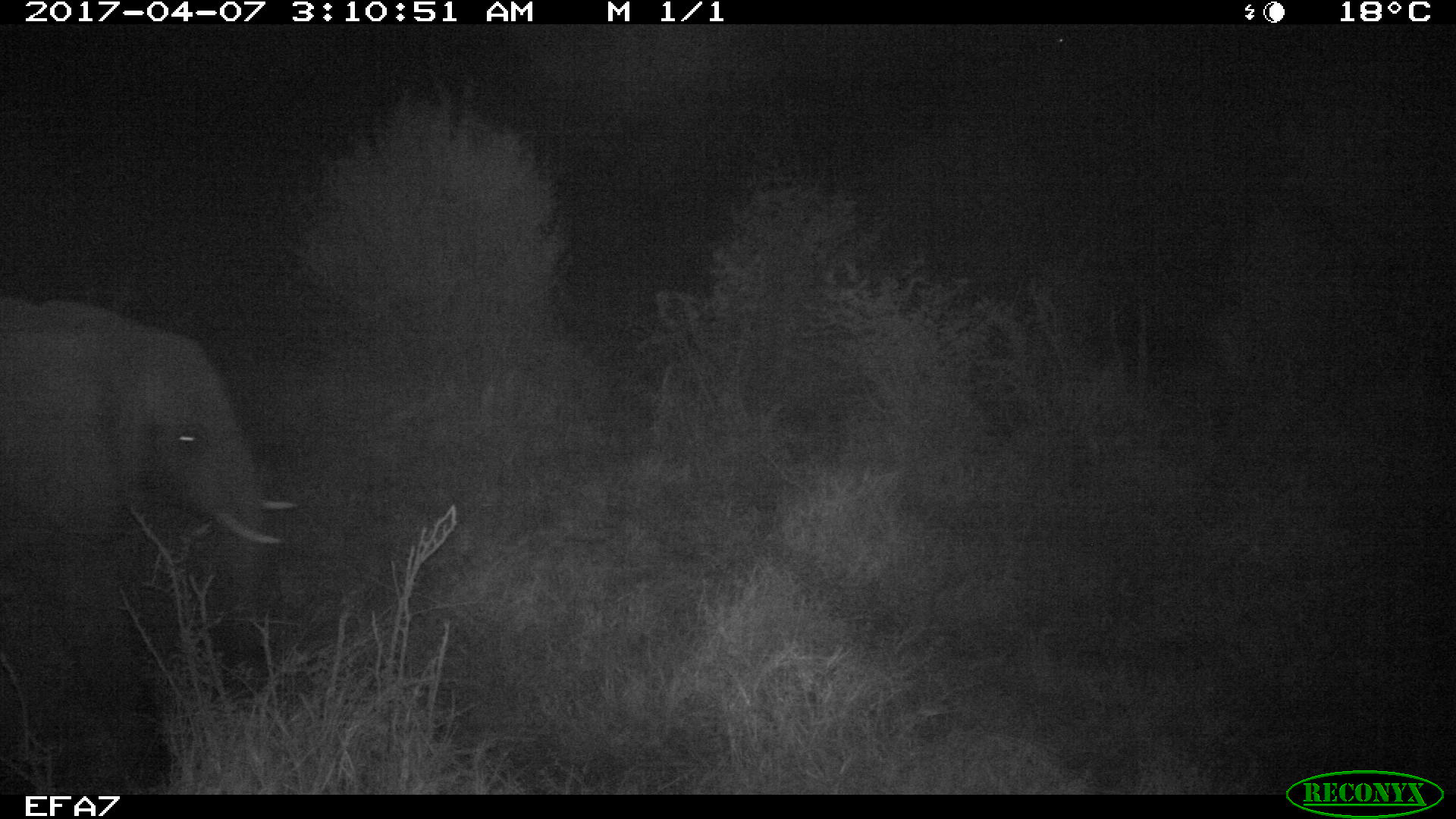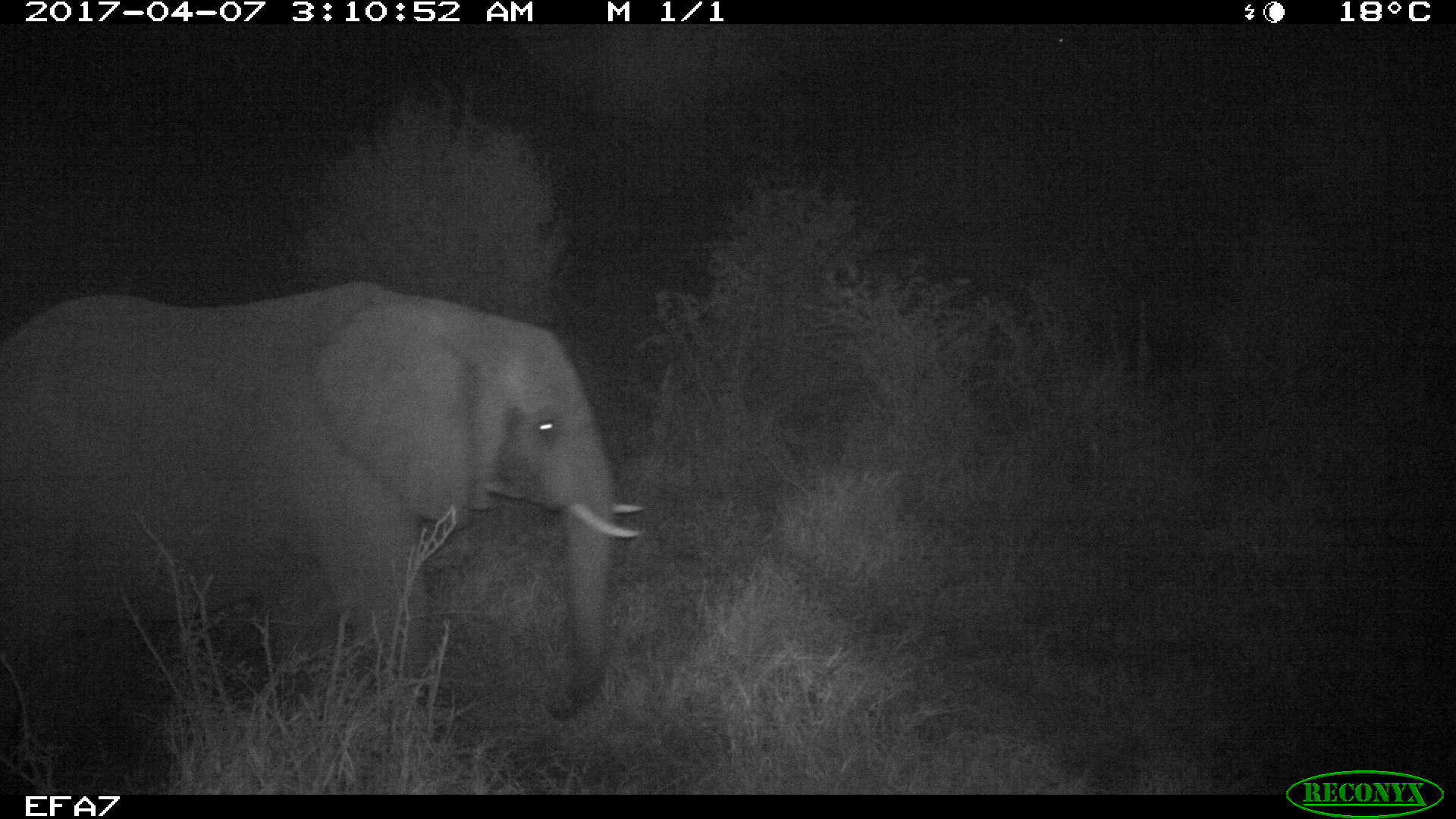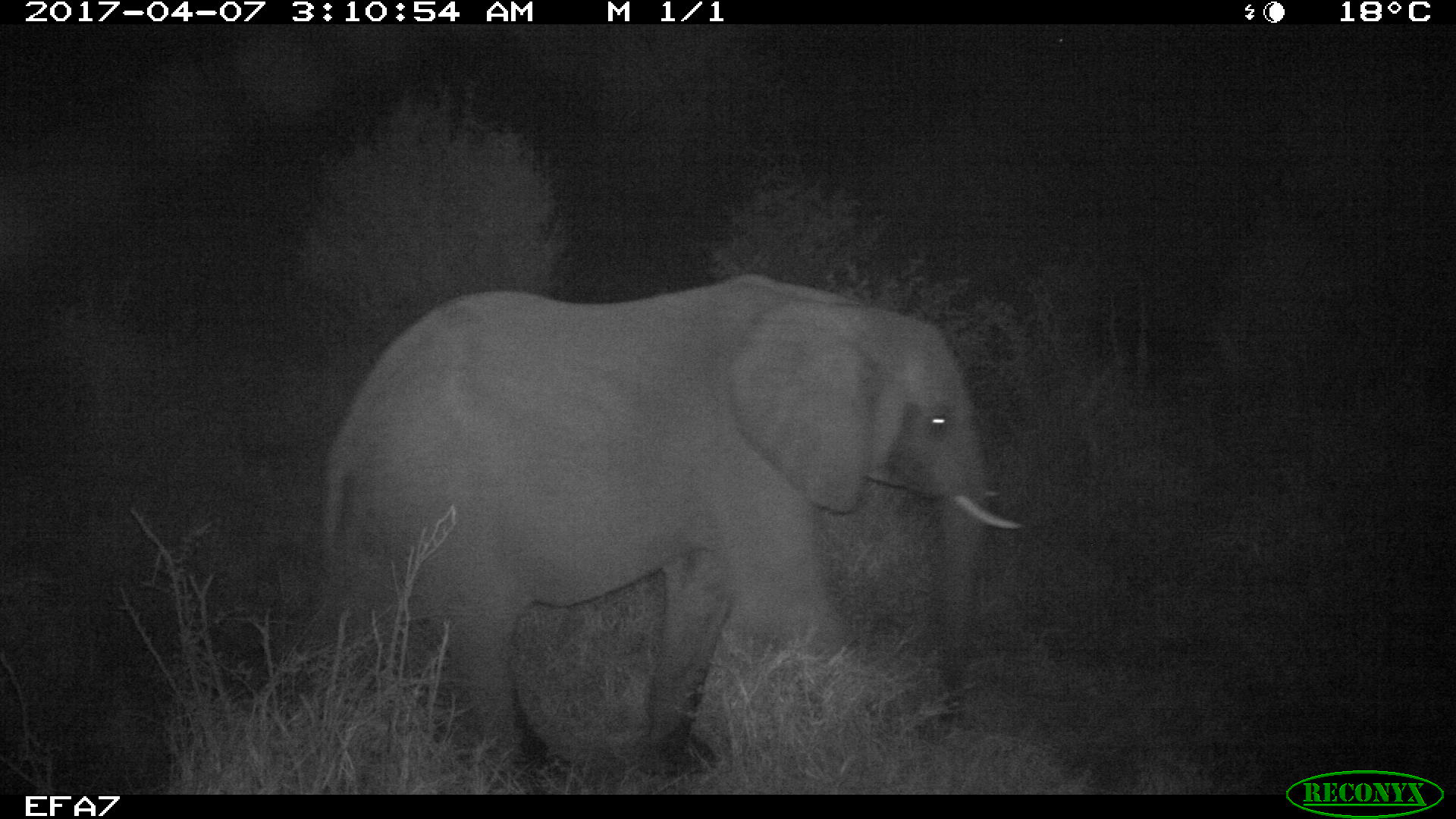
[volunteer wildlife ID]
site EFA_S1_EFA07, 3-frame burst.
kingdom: Animalia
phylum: Chordata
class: Mammalia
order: Proboscidea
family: Elephantidae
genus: Loxodonta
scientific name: Loxodonta africana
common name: african bush elephant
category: elephant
Elephant (african bush elephant) (Loxodonta africana), count 1. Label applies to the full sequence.